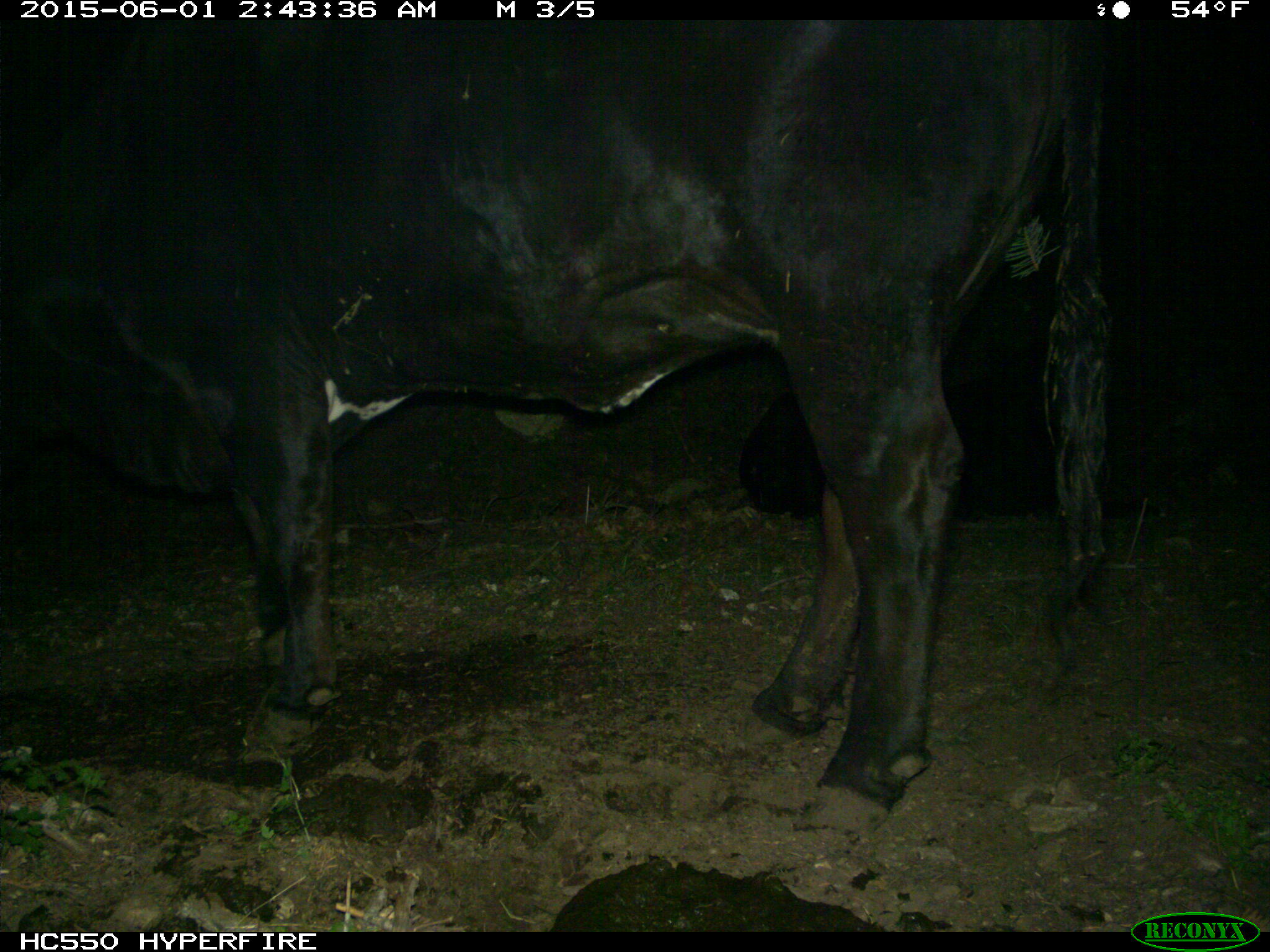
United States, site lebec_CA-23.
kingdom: Animalia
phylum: Chordata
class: Mammalia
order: Artiodactyla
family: Bovidae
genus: Bos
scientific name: Bos taurus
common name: domestic cow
Bos taurus (domestic cow).